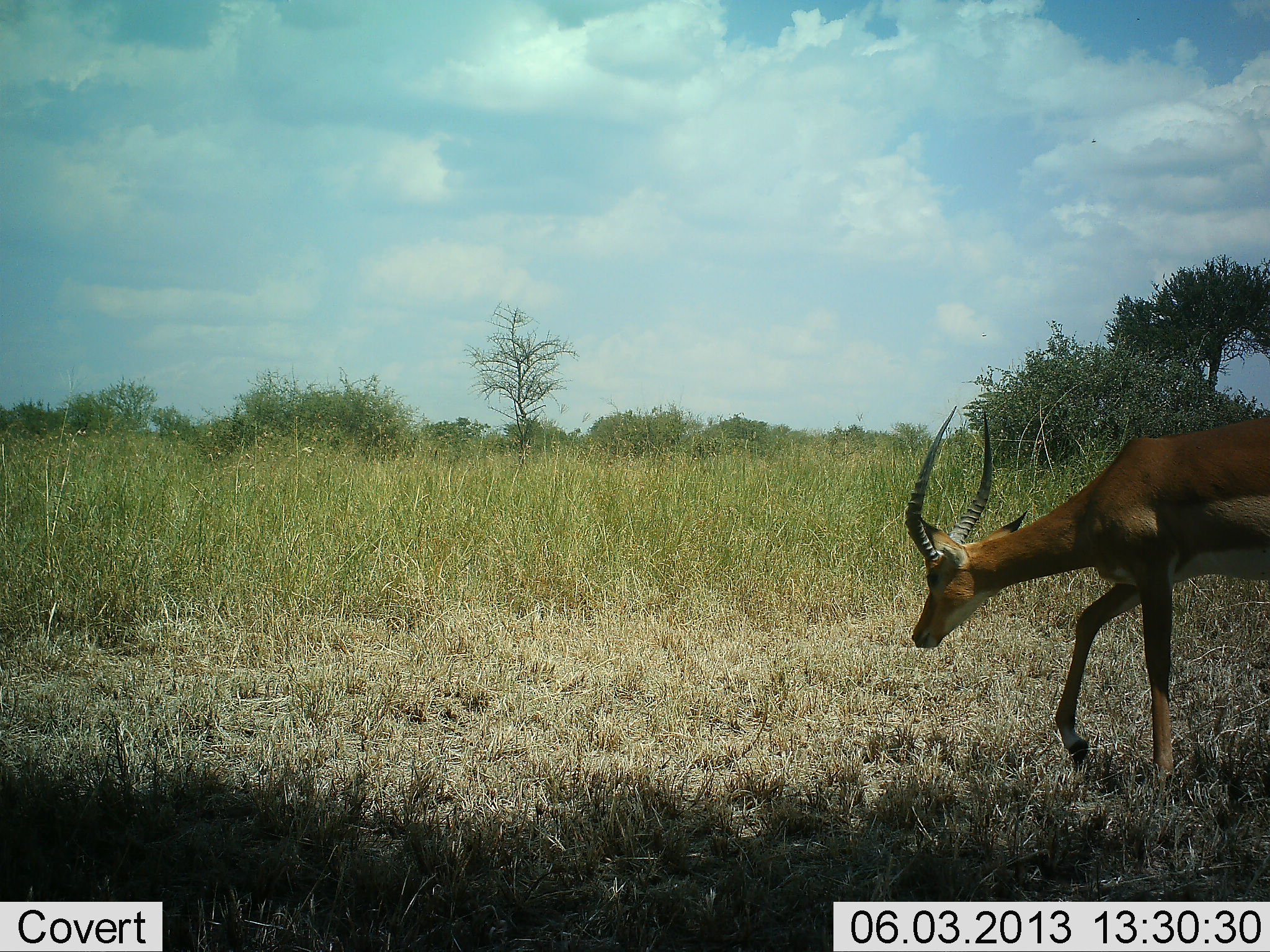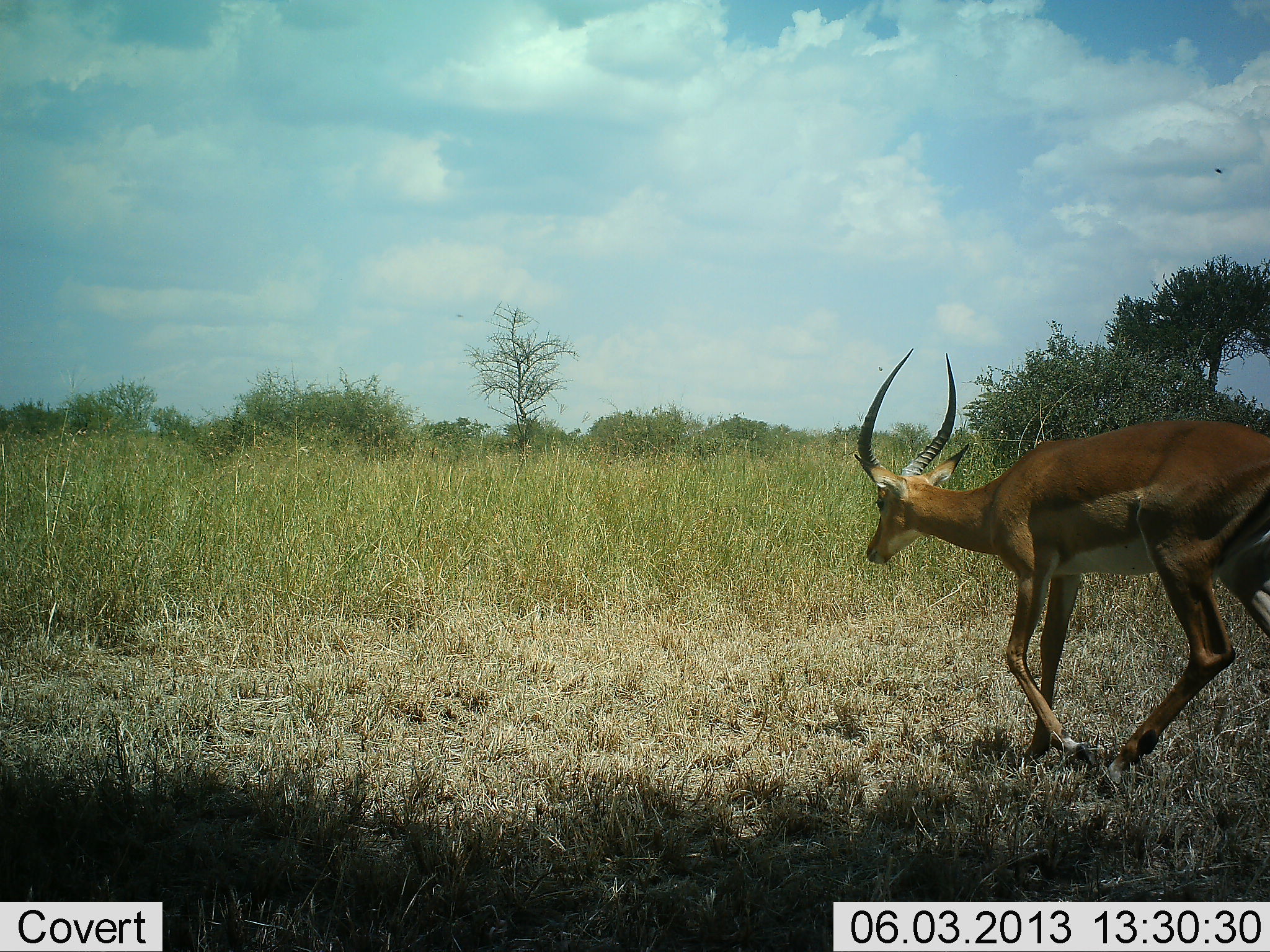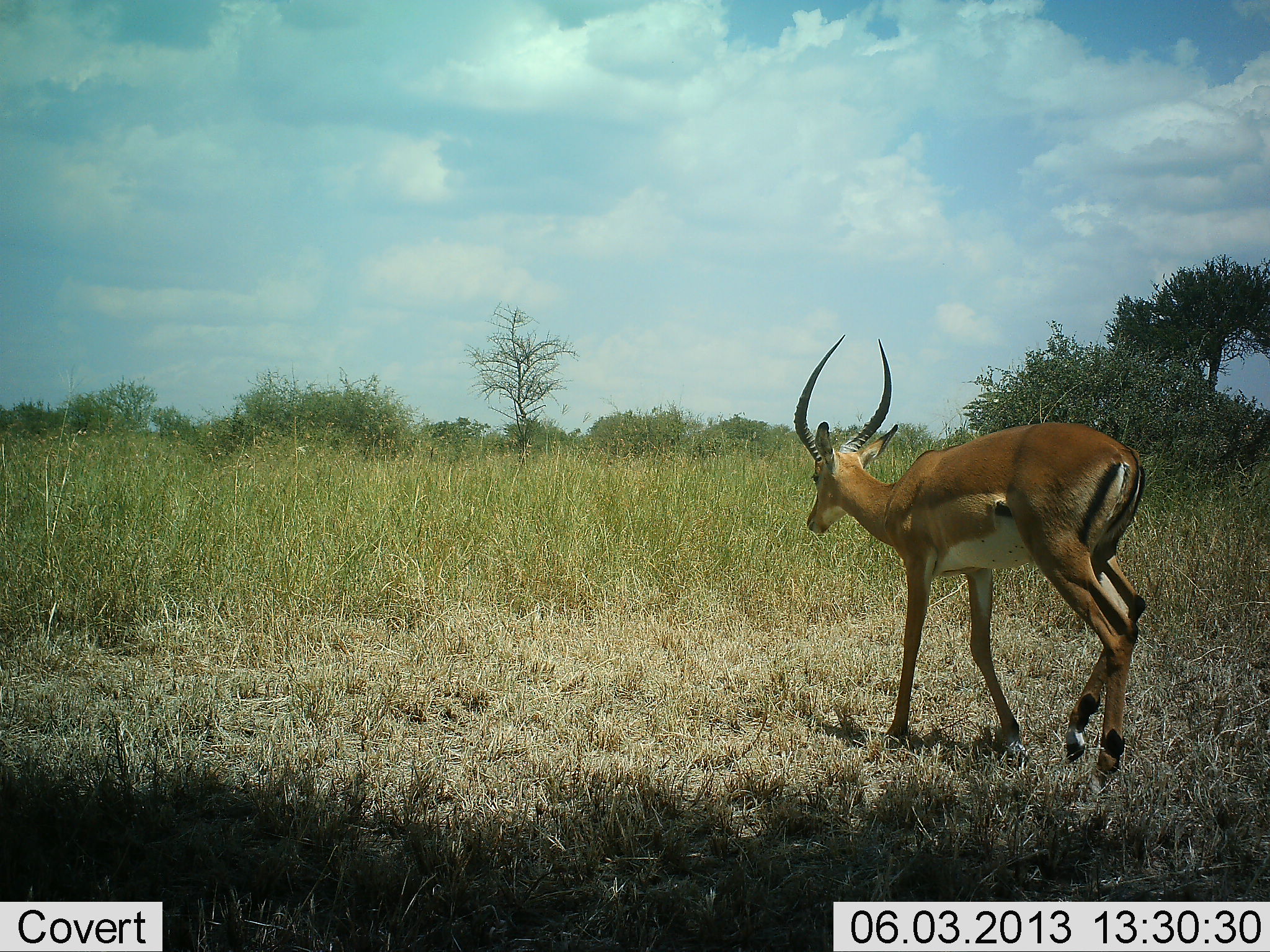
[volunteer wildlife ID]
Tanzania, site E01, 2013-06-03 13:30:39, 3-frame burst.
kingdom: Animalia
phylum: Chordata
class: Mammalia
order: Artiodactyla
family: Bovidae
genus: Aepyceros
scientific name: Aepyceros melampus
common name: impala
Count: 1.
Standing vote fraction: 4%.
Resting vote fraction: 0%.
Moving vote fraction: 100%.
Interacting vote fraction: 0%.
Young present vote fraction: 0%.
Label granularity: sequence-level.